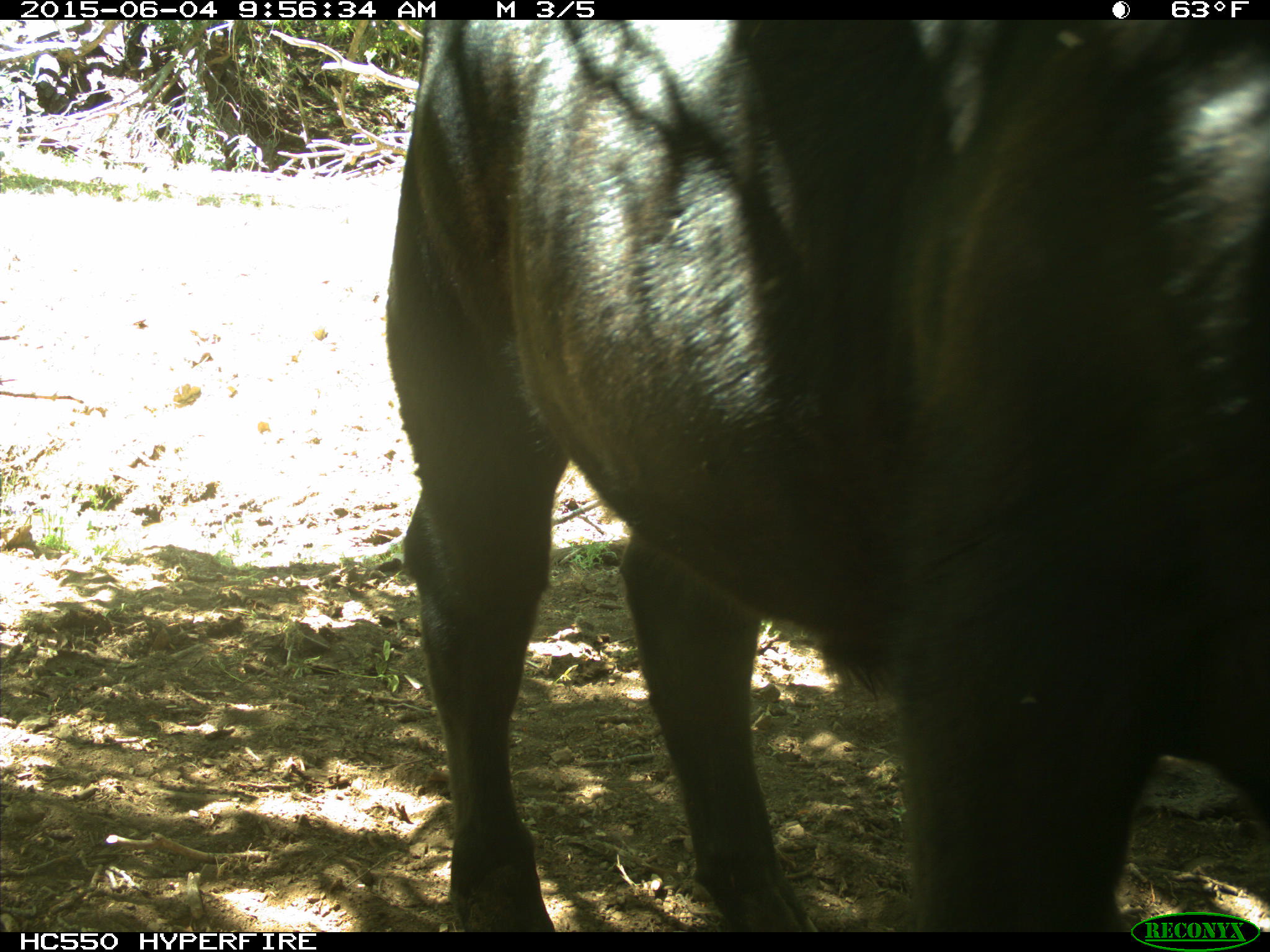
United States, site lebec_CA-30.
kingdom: Animalia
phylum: Chordata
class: Mammalia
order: Artiodactyla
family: Bovidae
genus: Bos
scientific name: Bos taurus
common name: domestic cow